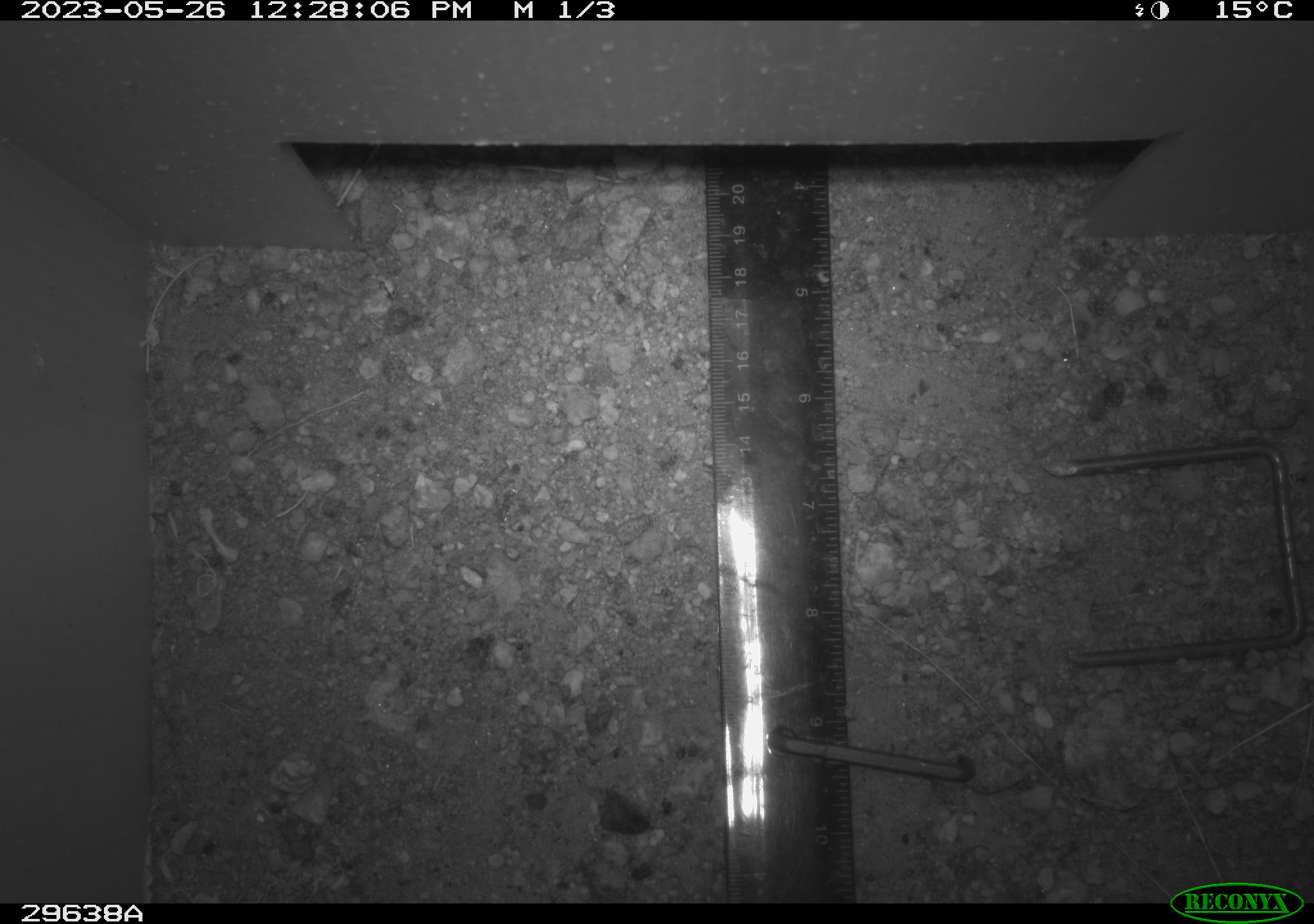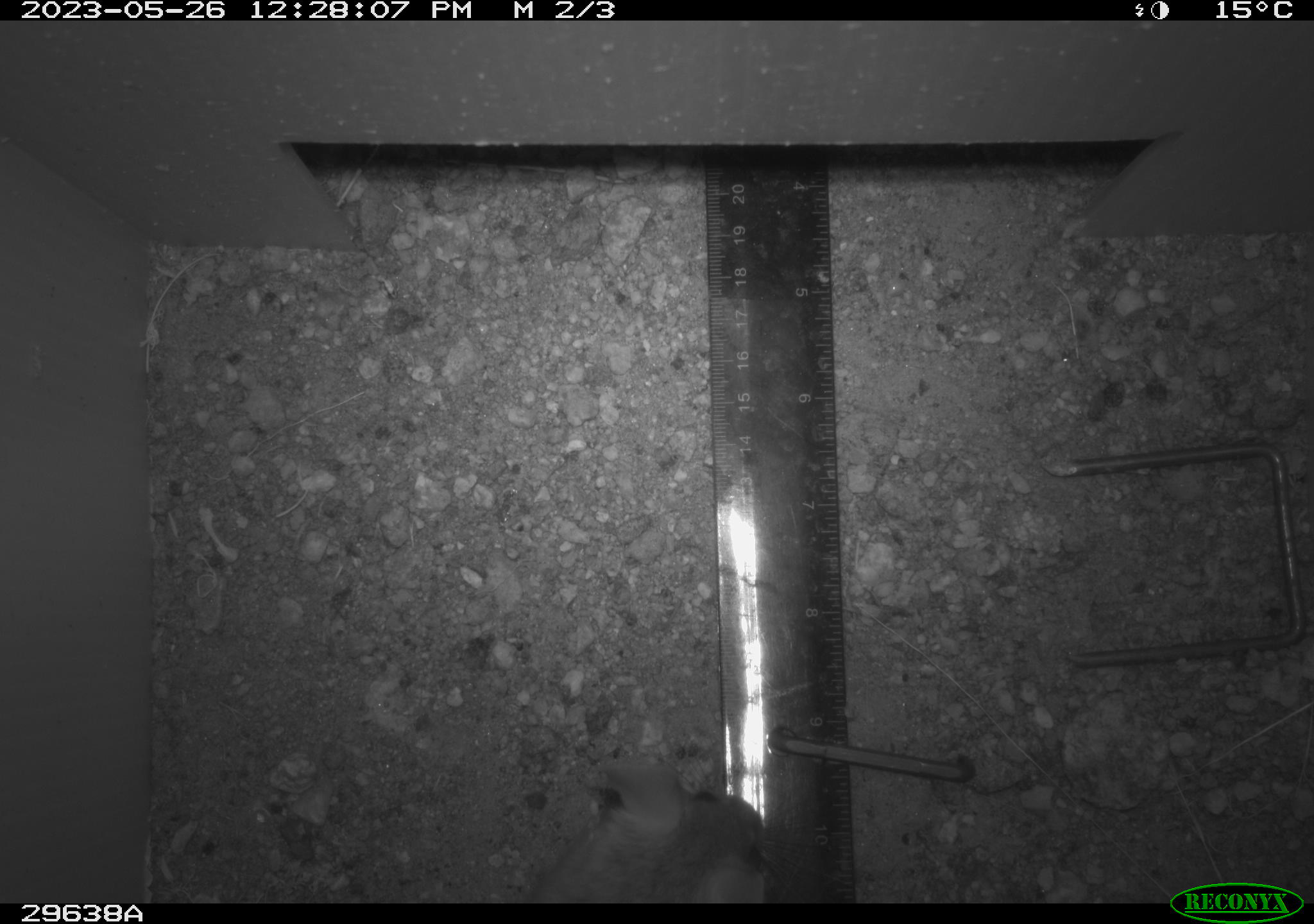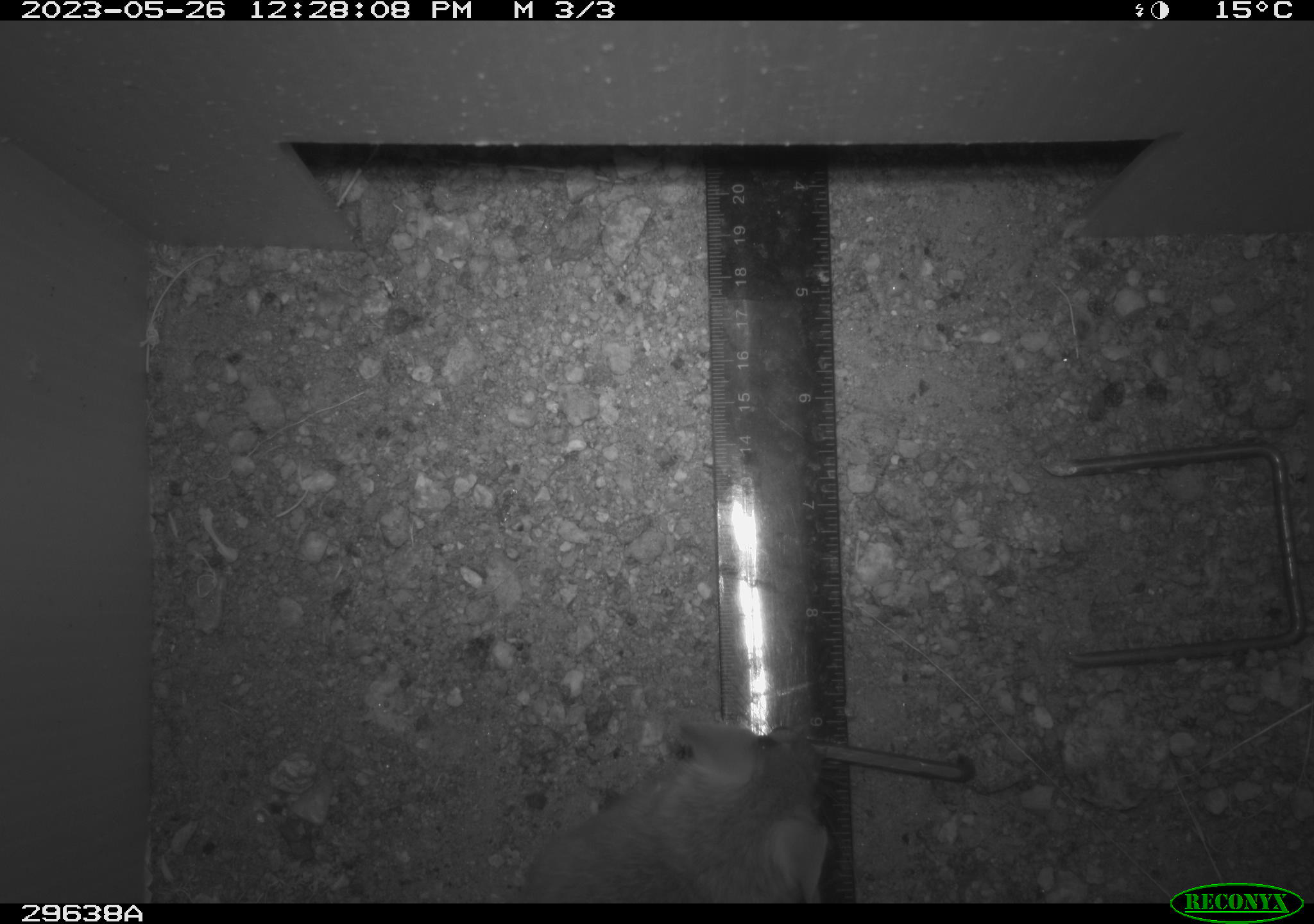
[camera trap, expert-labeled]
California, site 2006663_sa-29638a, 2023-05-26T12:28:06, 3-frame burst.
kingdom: Animalia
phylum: Chordata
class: Mammalia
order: Rodentia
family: Cricetidae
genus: Neotoma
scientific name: Neotoma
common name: pack rat or woodrat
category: neotoma species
Neotoma species (pack rat or woodrat) (Neotoma).